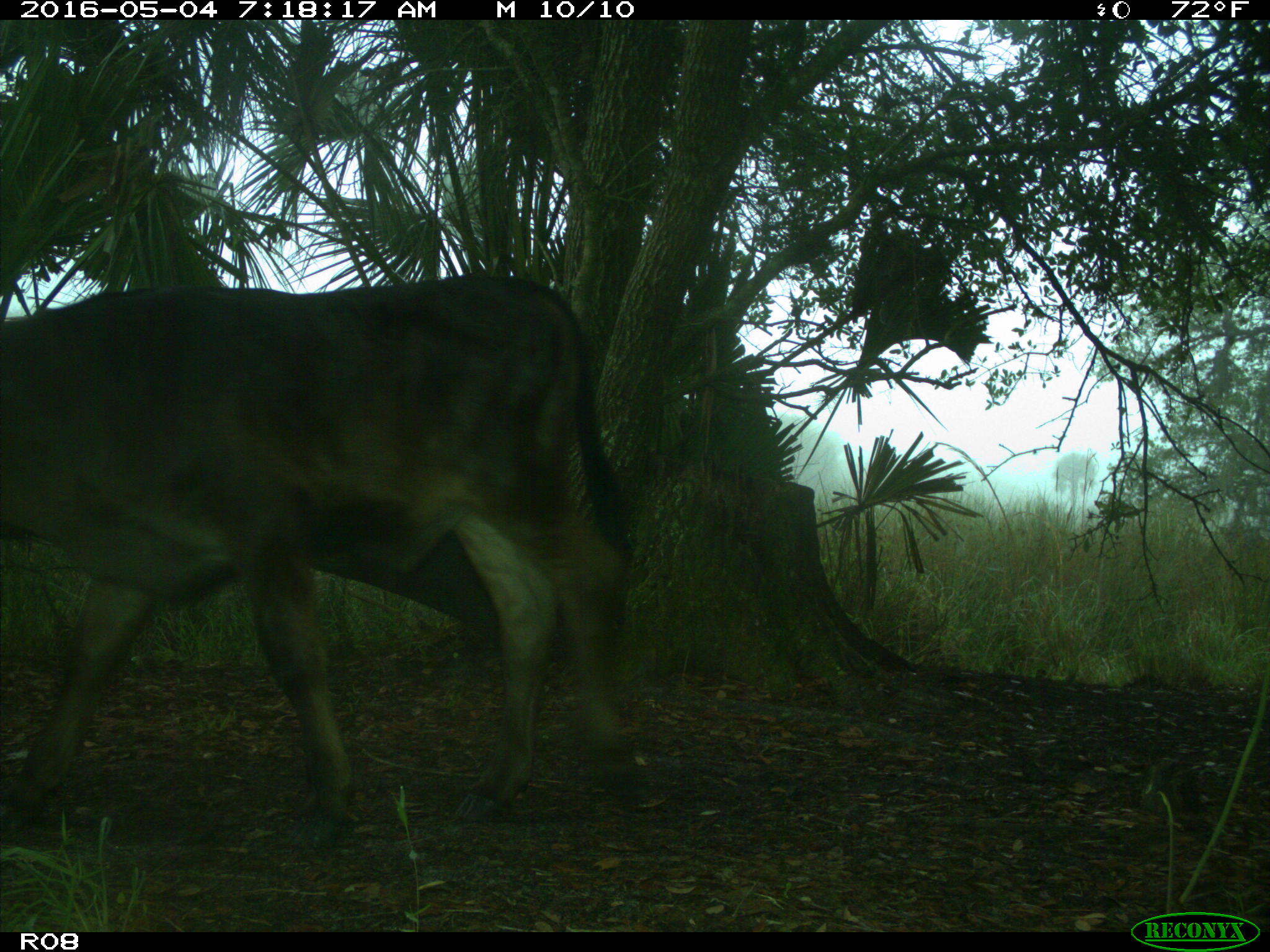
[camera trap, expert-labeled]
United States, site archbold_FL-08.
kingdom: Animalia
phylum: Chordata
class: Mammalia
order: Artiodactyla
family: Bovidae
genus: Bos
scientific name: Bos taurus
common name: domestic cow